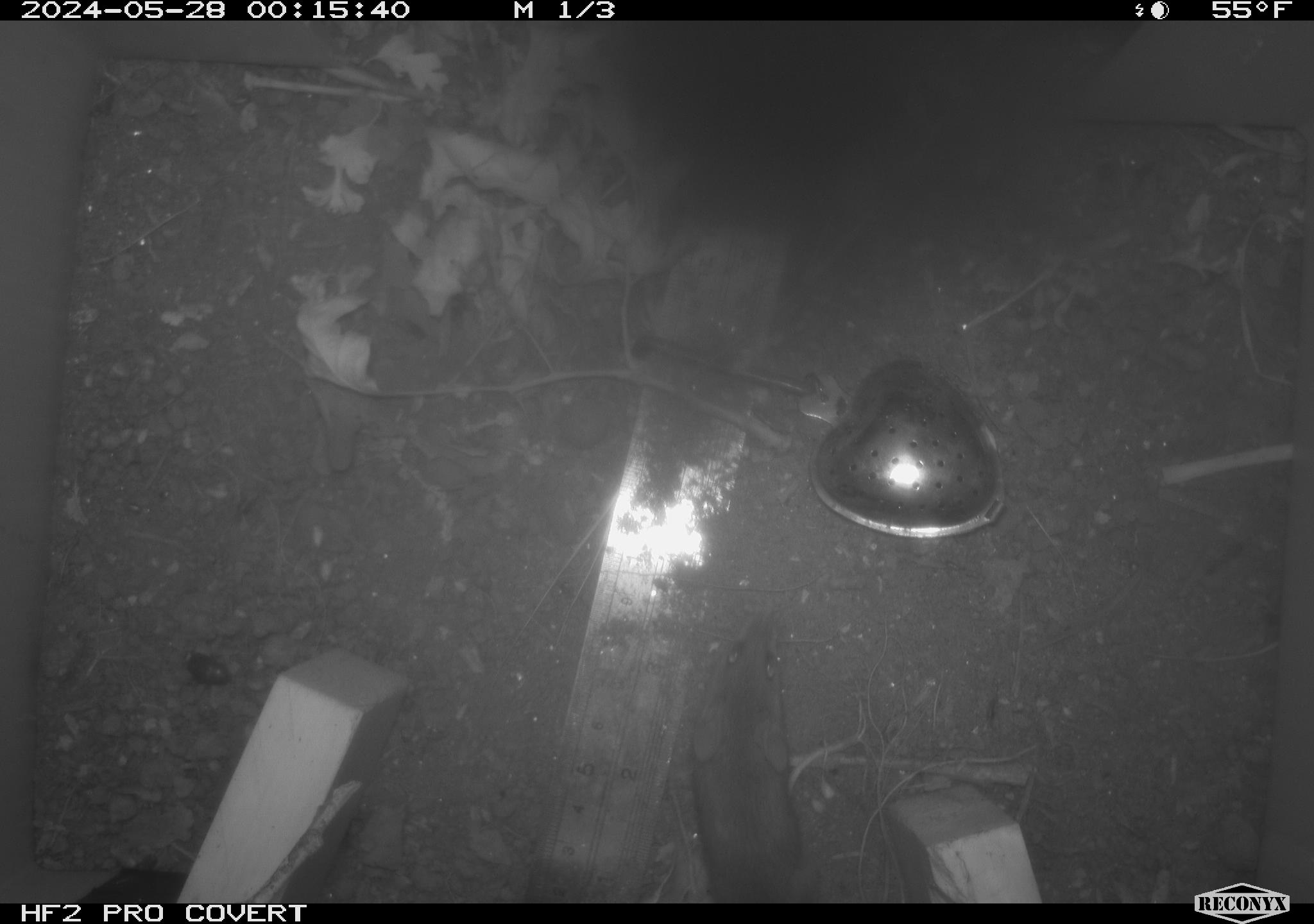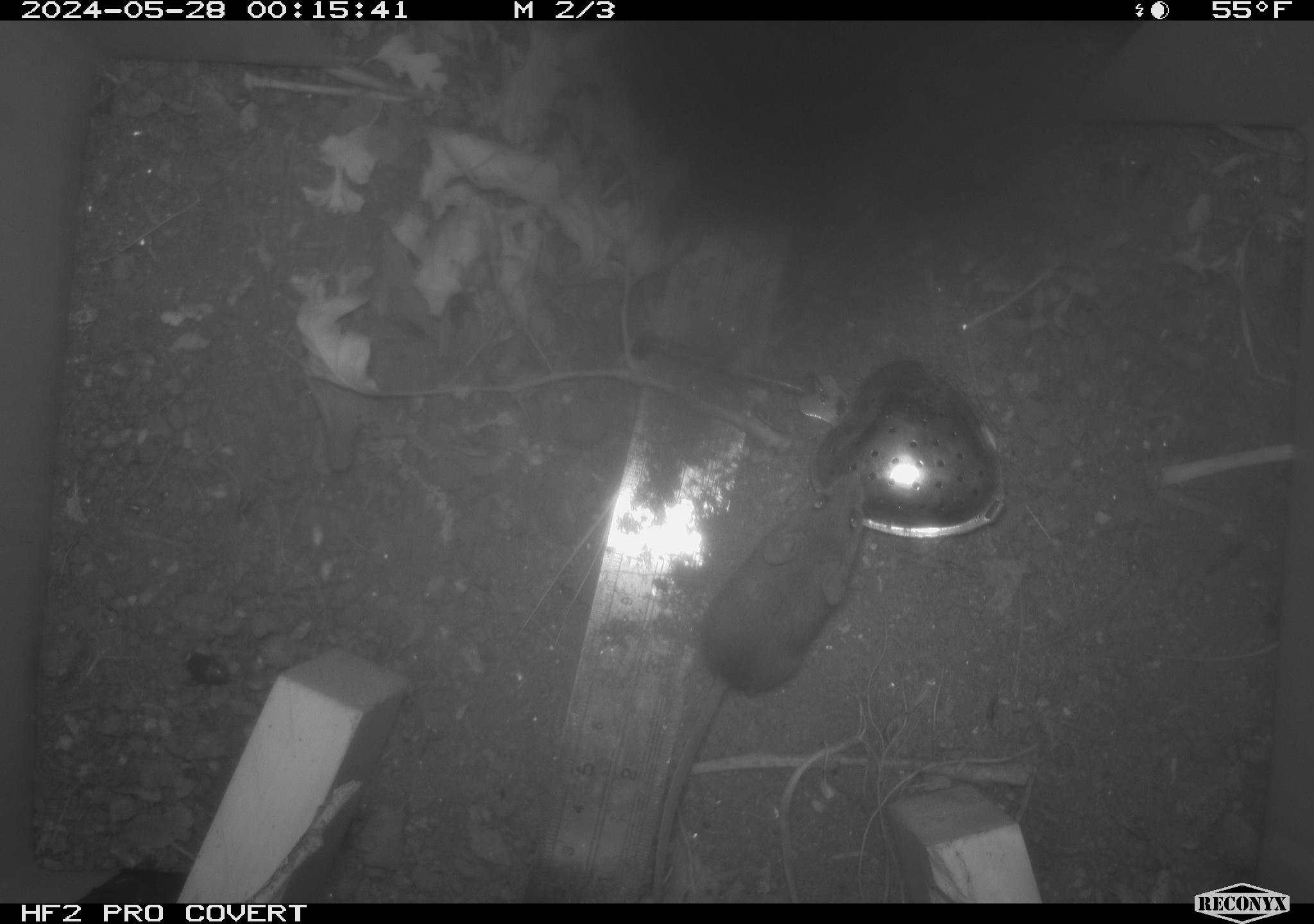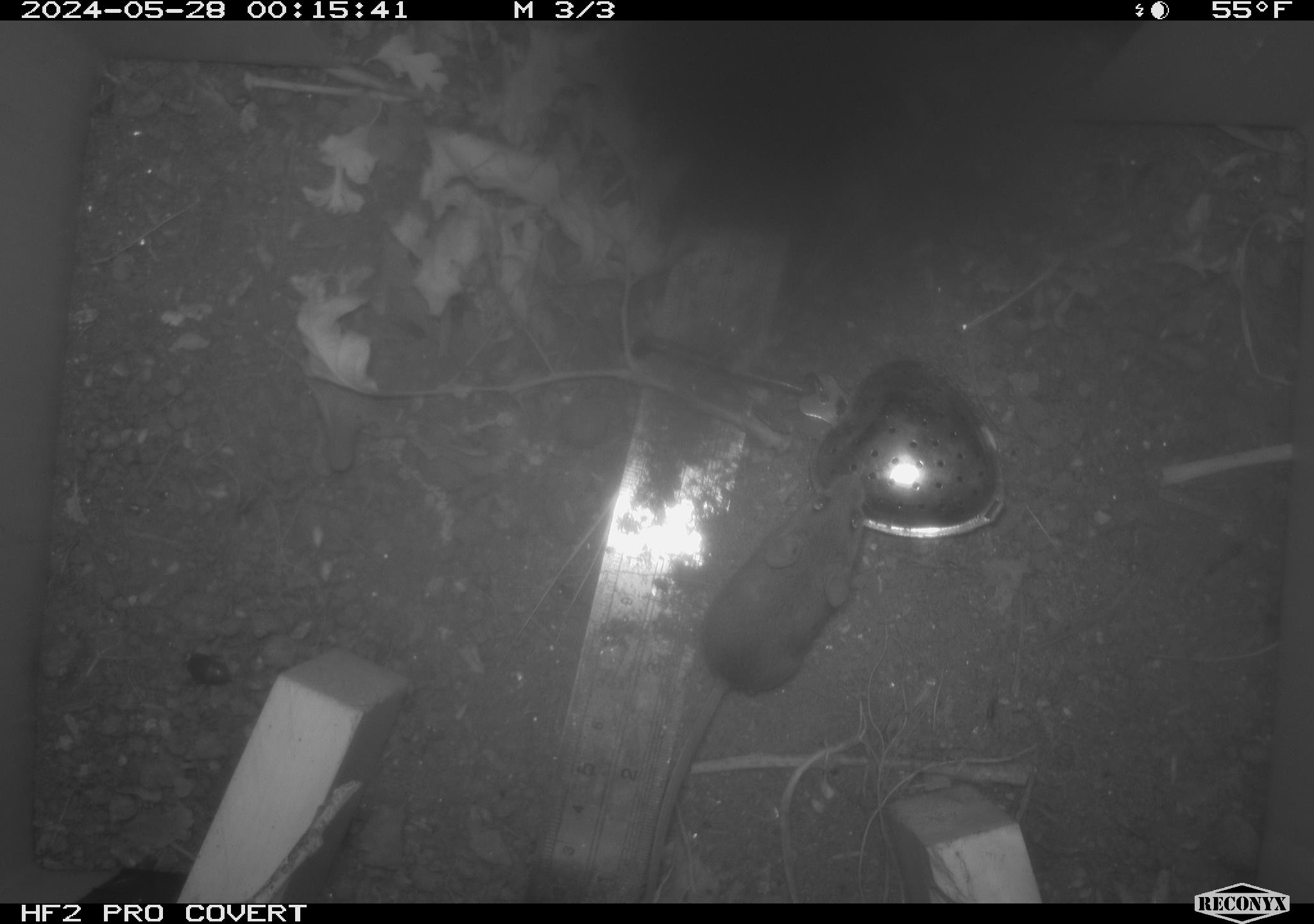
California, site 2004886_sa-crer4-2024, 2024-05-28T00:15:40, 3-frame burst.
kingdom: Animalia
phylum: Chordata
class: Mammalia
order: Rodentia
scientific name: Rodentia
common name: mouse species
Mouse species (Rodentia).